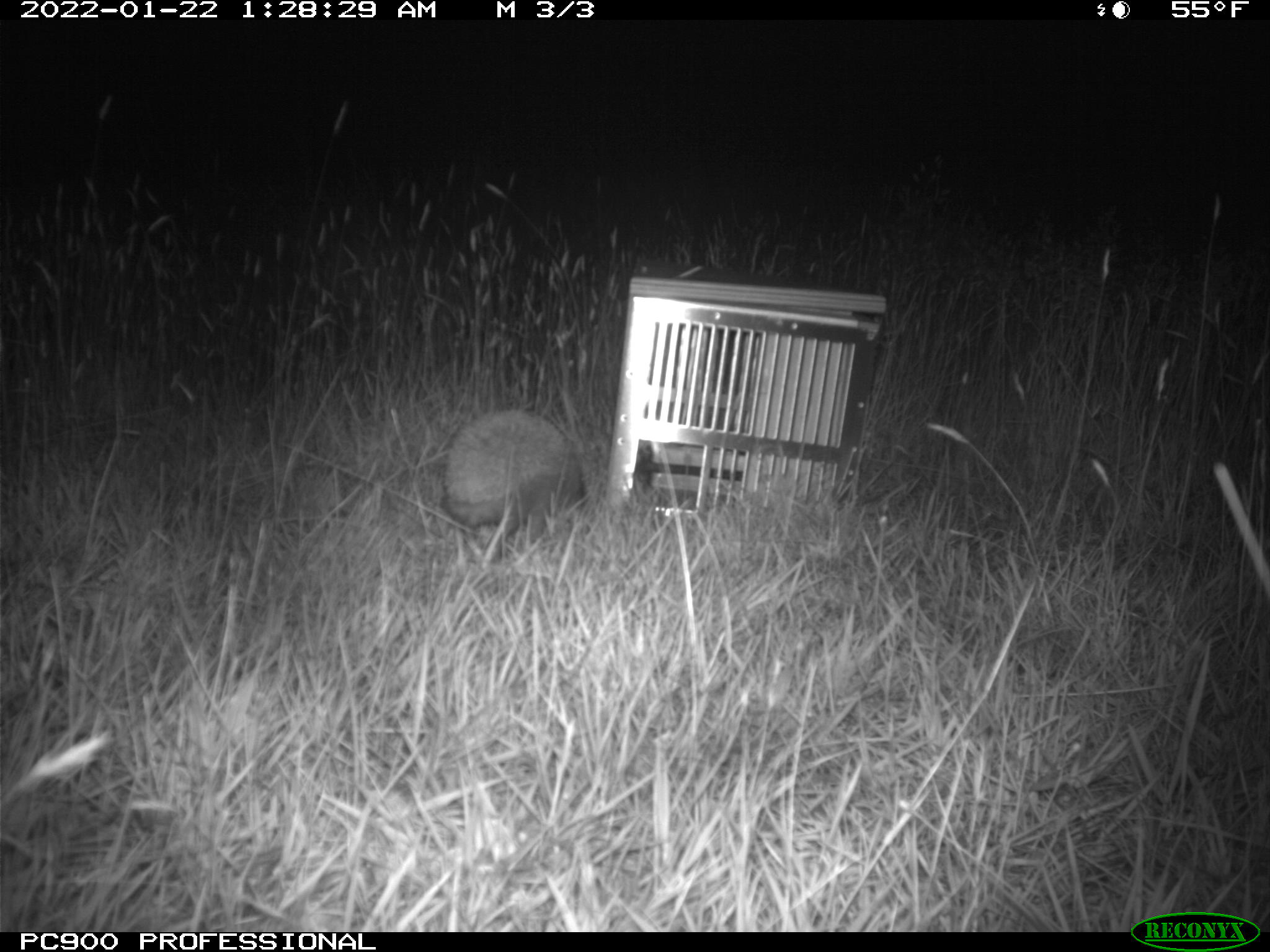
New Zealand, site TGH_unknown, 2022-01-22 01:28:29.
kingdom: Animalia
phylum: Chordata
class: Mammalia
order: Eulipotyphla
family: Erinaceidae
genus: Erinaceus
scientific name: Erinaceus europaeus europaeus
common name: european hedgehog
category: hedgehog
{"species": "hedgehog (european hedgehog) (Erinaceus europaeus europaeus)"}